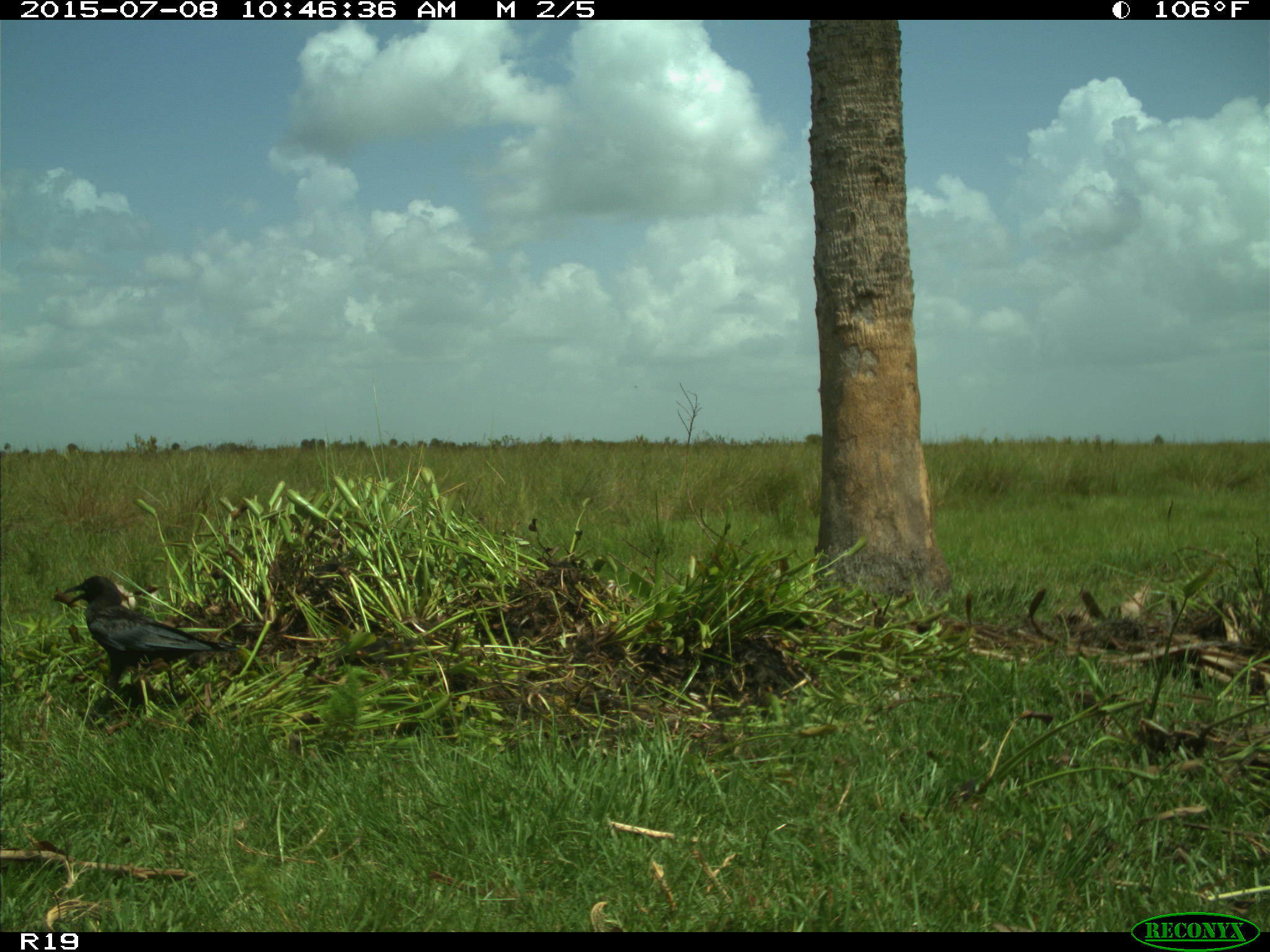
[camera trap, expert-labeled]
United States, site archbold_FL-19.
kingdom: Animalia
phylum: Chordata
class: Aves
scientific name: Aves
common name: birds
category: unidentified bird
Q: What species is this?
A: Unidentified bird (birds) (Aves).